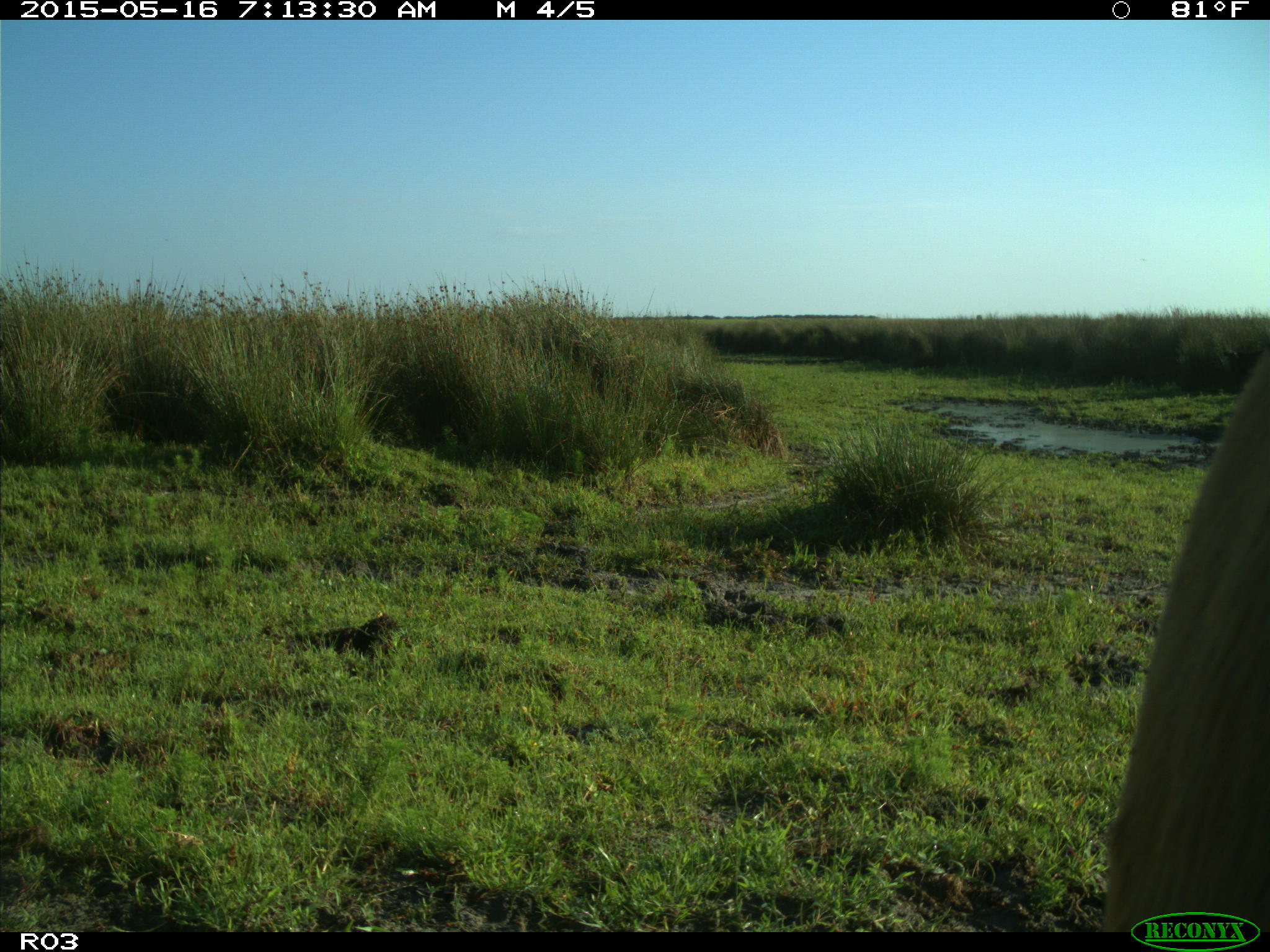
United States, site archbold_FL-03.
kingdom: Animalia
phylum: Chordata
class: Mammalia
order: Artiodactyla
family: Bovidae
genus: Bos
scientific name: Bos taurus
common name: domestic cow